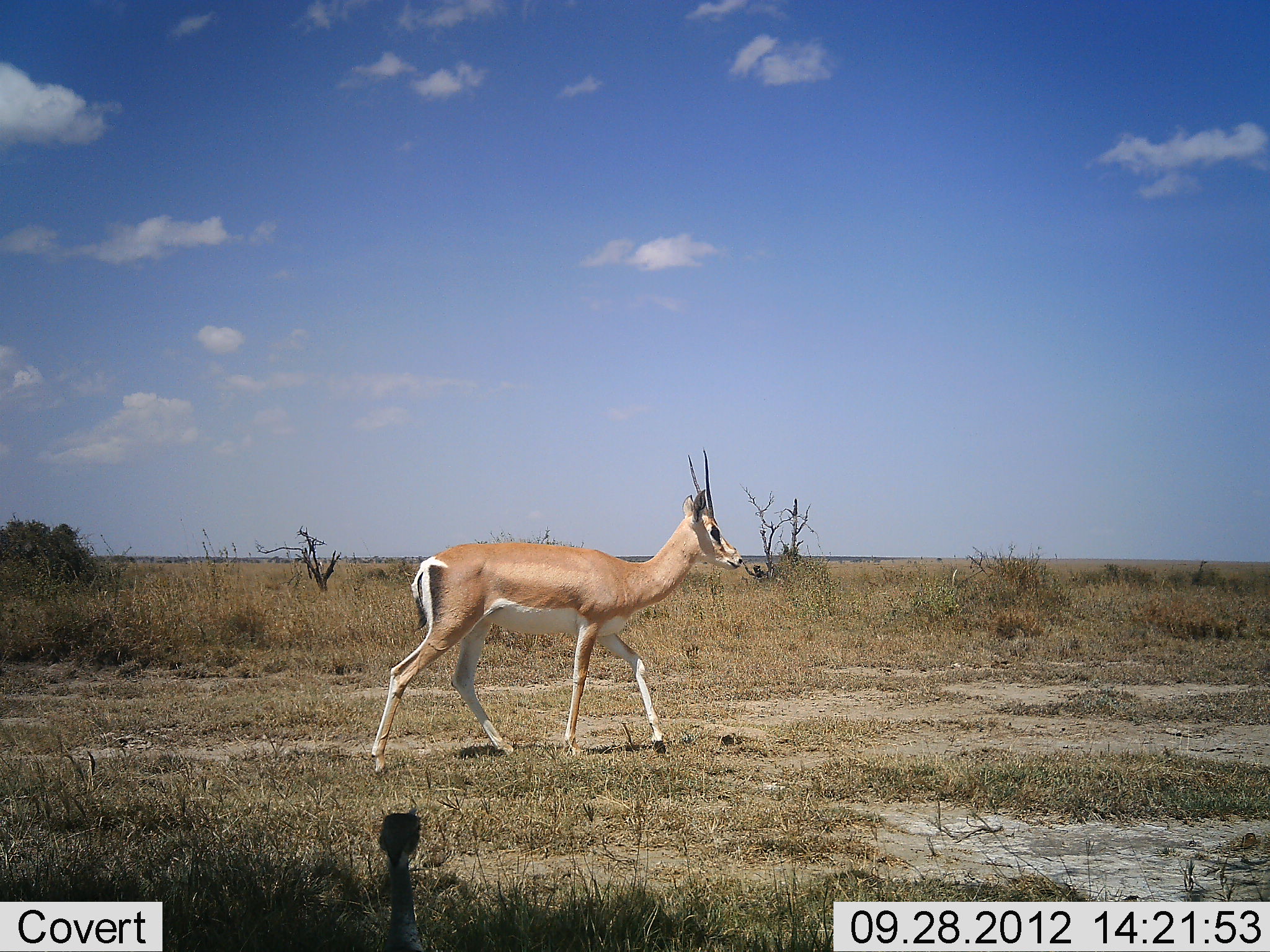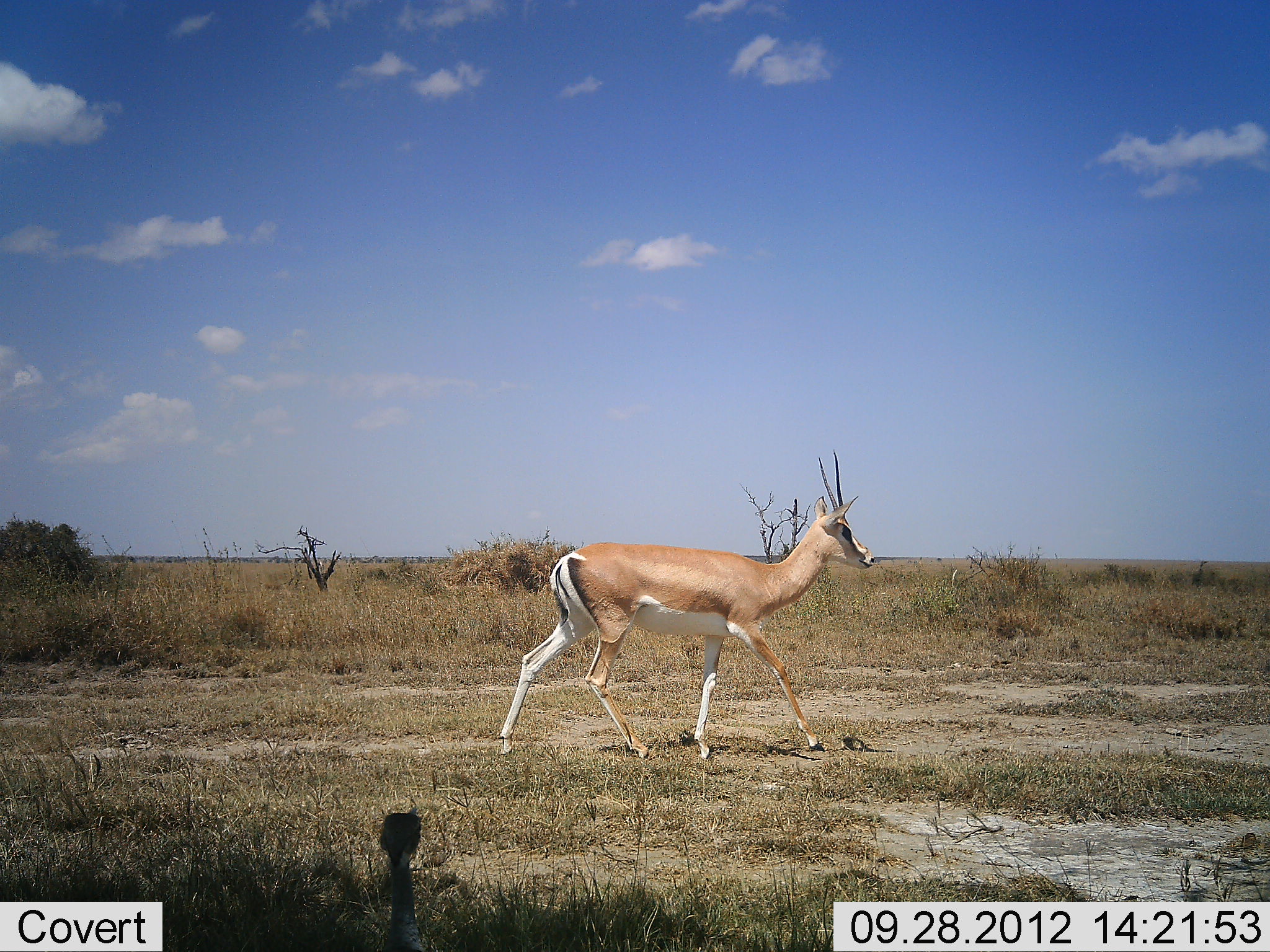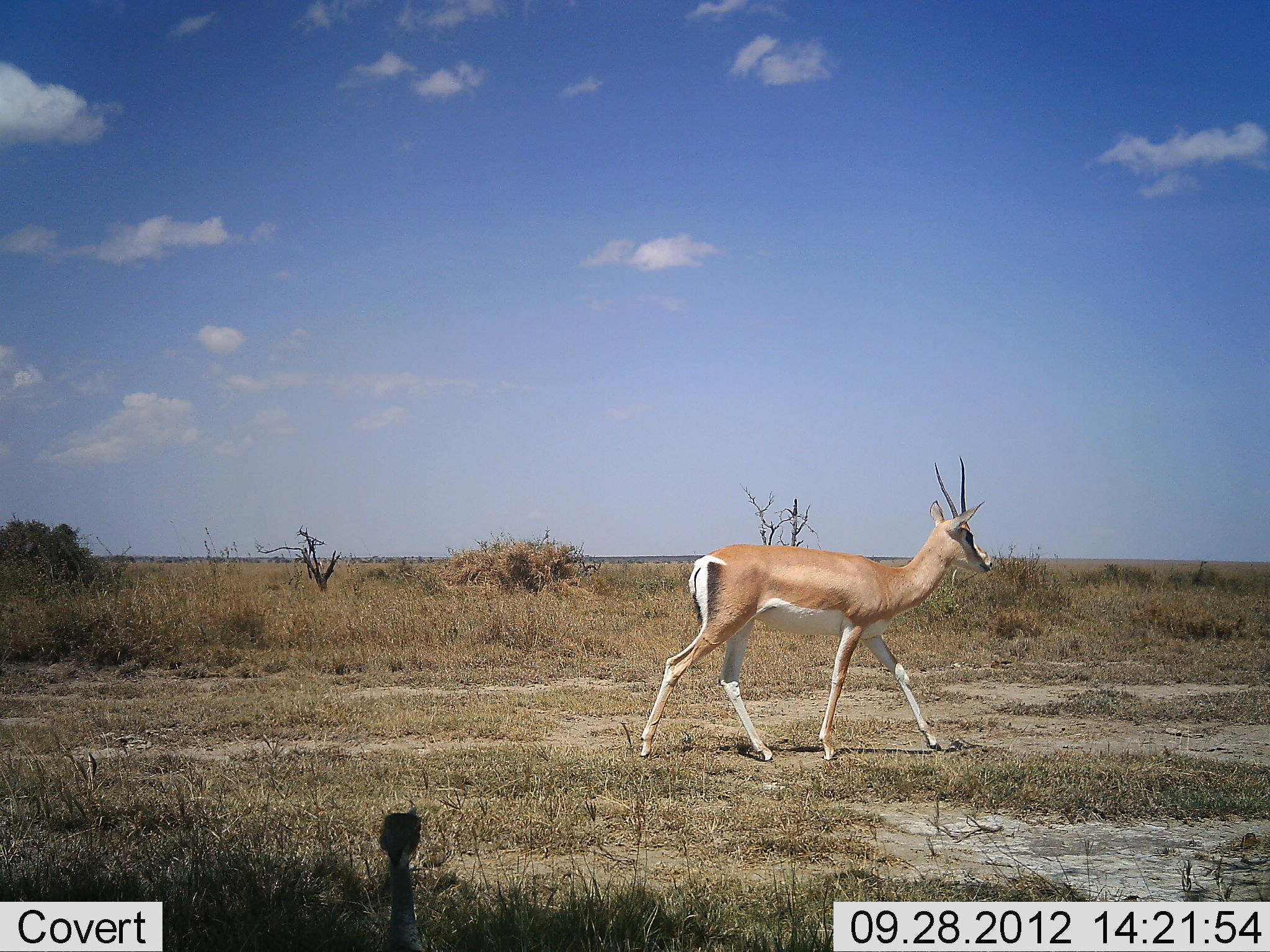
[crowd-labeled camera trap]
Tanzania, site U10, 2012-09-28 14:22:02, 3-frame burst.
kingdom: Animalia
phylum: Chordata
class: Mammalia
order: Artiodactyla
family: Bovidae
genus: Nanger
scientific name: Nanger granti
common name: grant's gazelle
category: gazellegrants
Gazellegrants (grant's gazelle) (Nanger granti), count 1. Behavior (volunteer vote fractions): standing 0%, resting 0%, moving 100%, interacting 0%. Young present (vote fraction): 0%. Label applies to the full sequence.